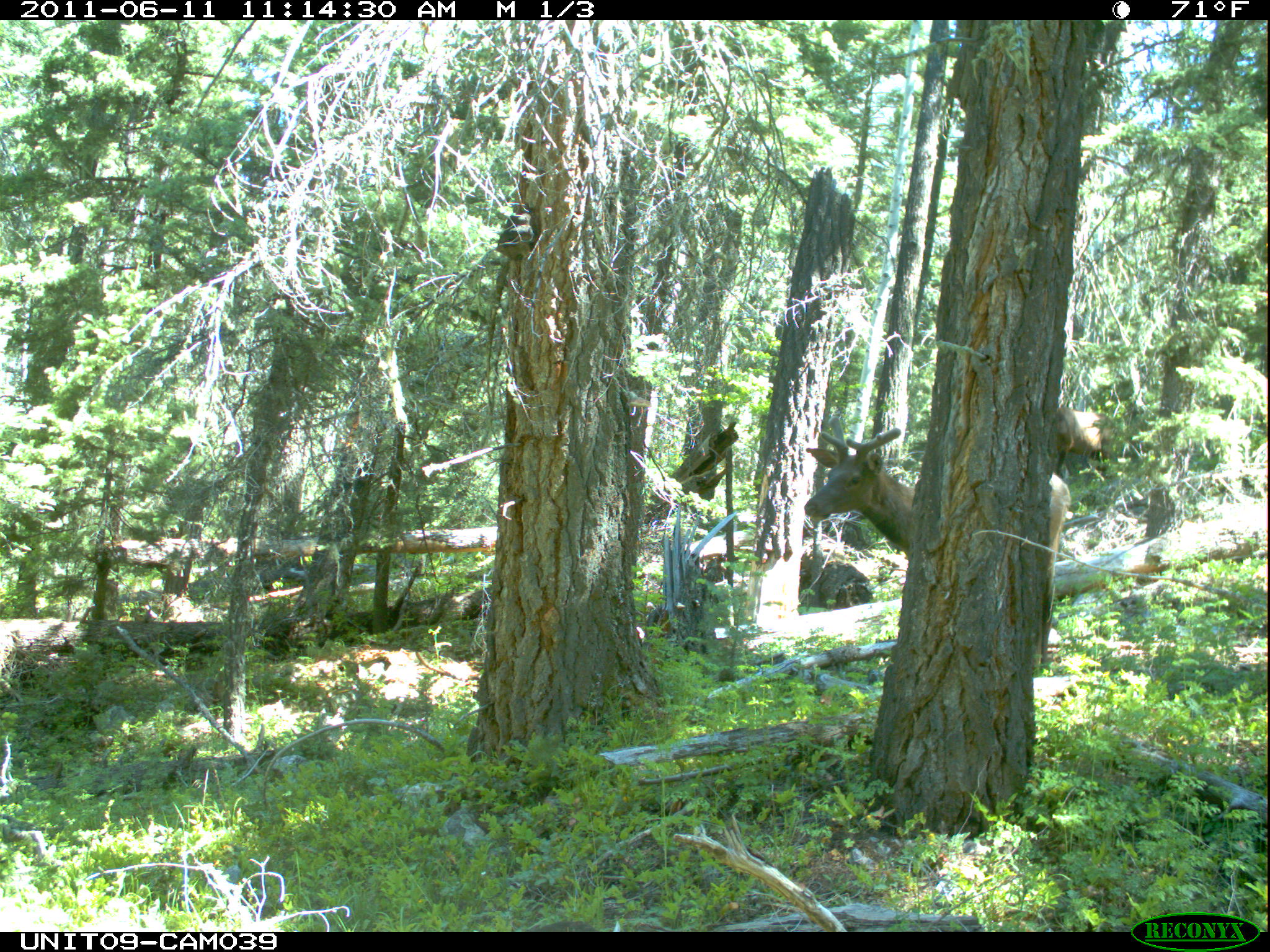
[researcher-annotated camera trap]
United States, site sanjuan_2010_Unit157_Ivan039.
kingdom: Animalia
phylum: Chordata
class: Mammalia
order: Artiodactyla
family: Cervidae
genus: Cervus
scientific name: Cervus elaphus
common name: red deer